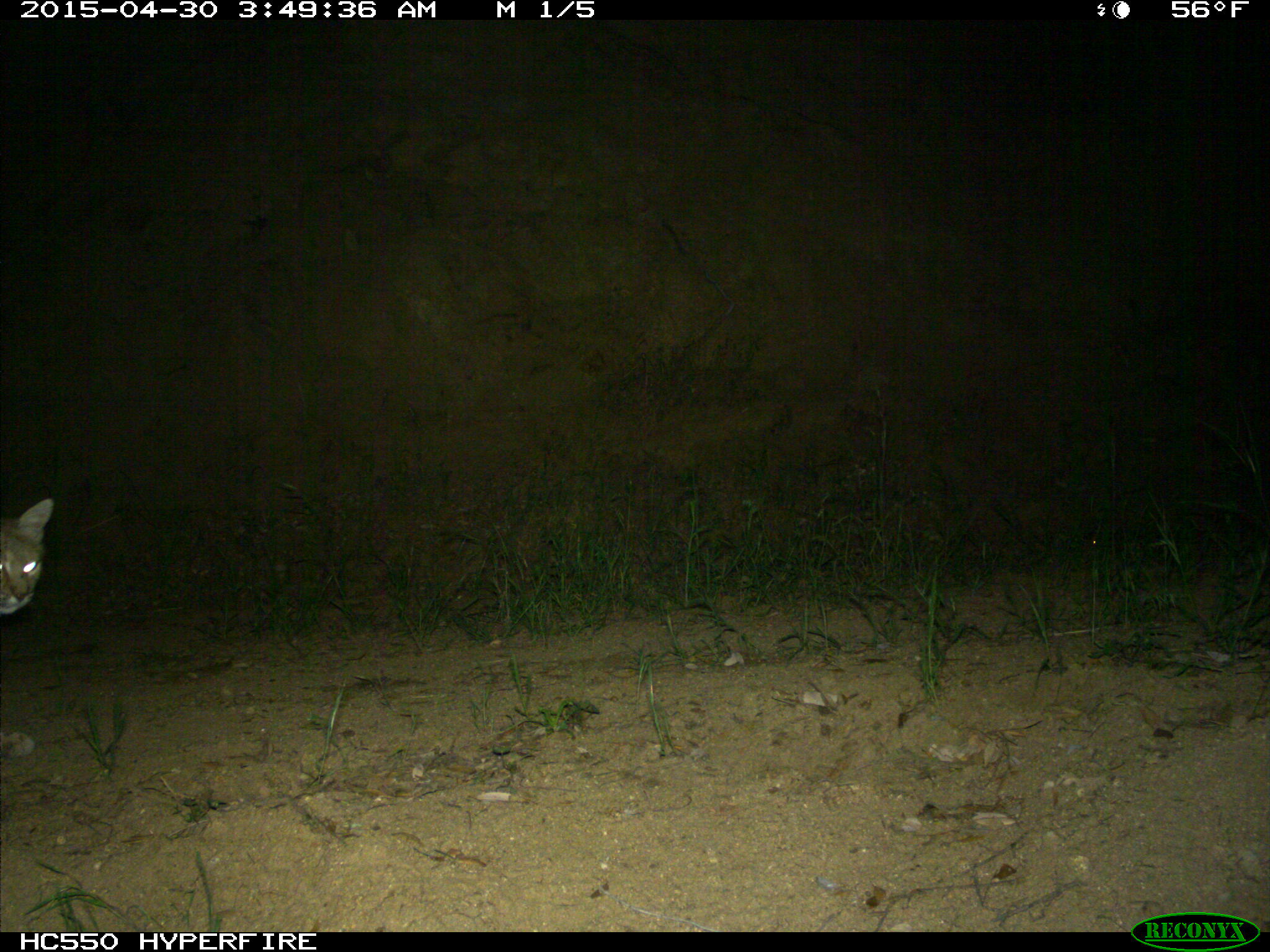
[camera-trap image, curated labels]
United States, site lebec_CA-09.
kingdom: Animalia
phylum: Chordata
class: Mammalia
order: Carnivora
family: Felidae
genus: Lynx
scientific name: Lynx rufus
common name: bobcat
Lynx rufus (bobcat).